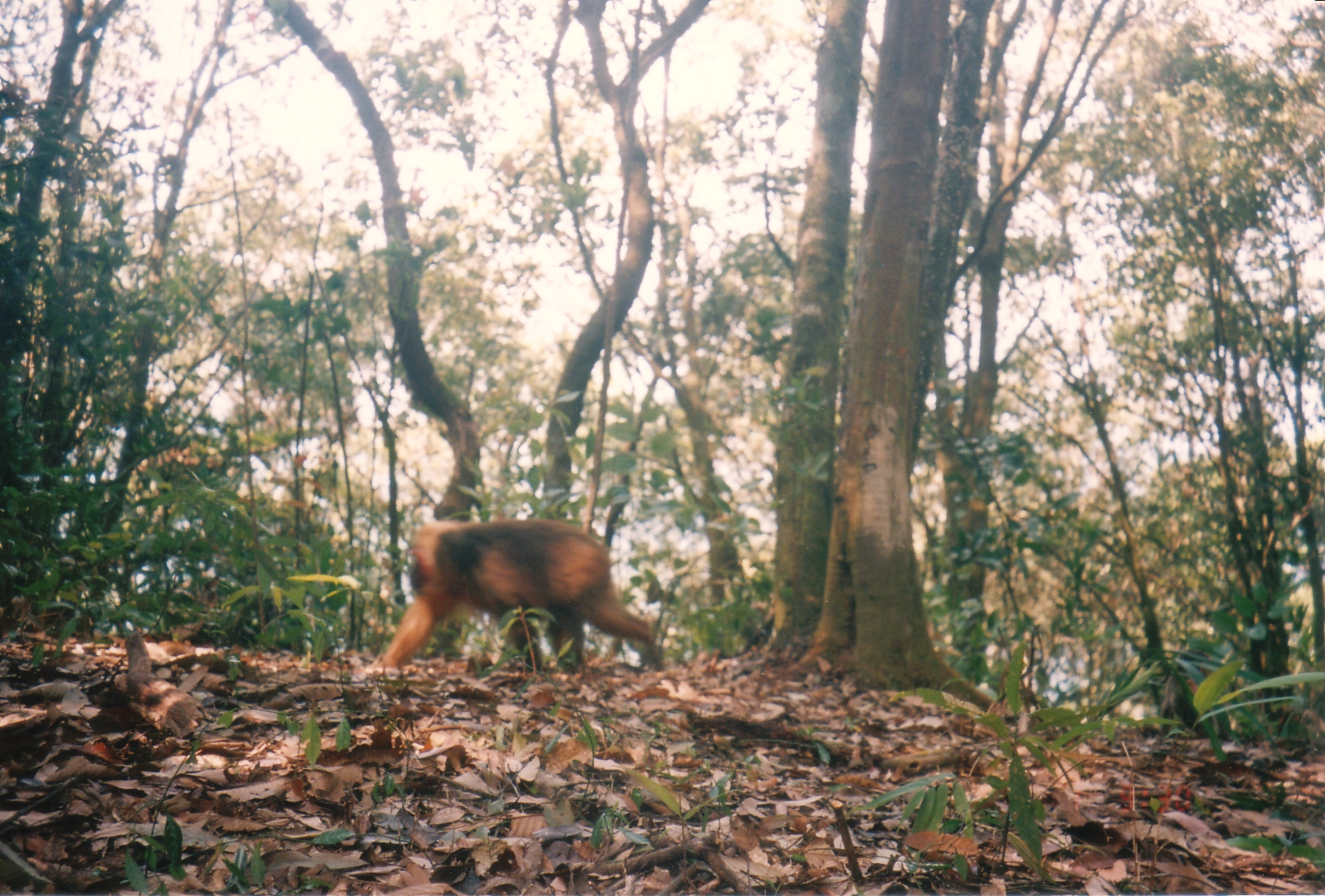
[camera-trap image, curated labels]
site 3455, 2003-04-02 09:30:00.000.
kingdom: Animalia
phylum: Chordata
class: Mammalia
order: Primates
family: Cercopithecidae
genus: Macaca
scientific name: Macaca arctoides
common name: stump-tailed macaque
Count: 2.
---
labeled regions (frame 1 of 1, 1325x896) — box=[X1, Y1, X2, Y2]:
macaca arctoides: box=[367, 521, 667, 672]